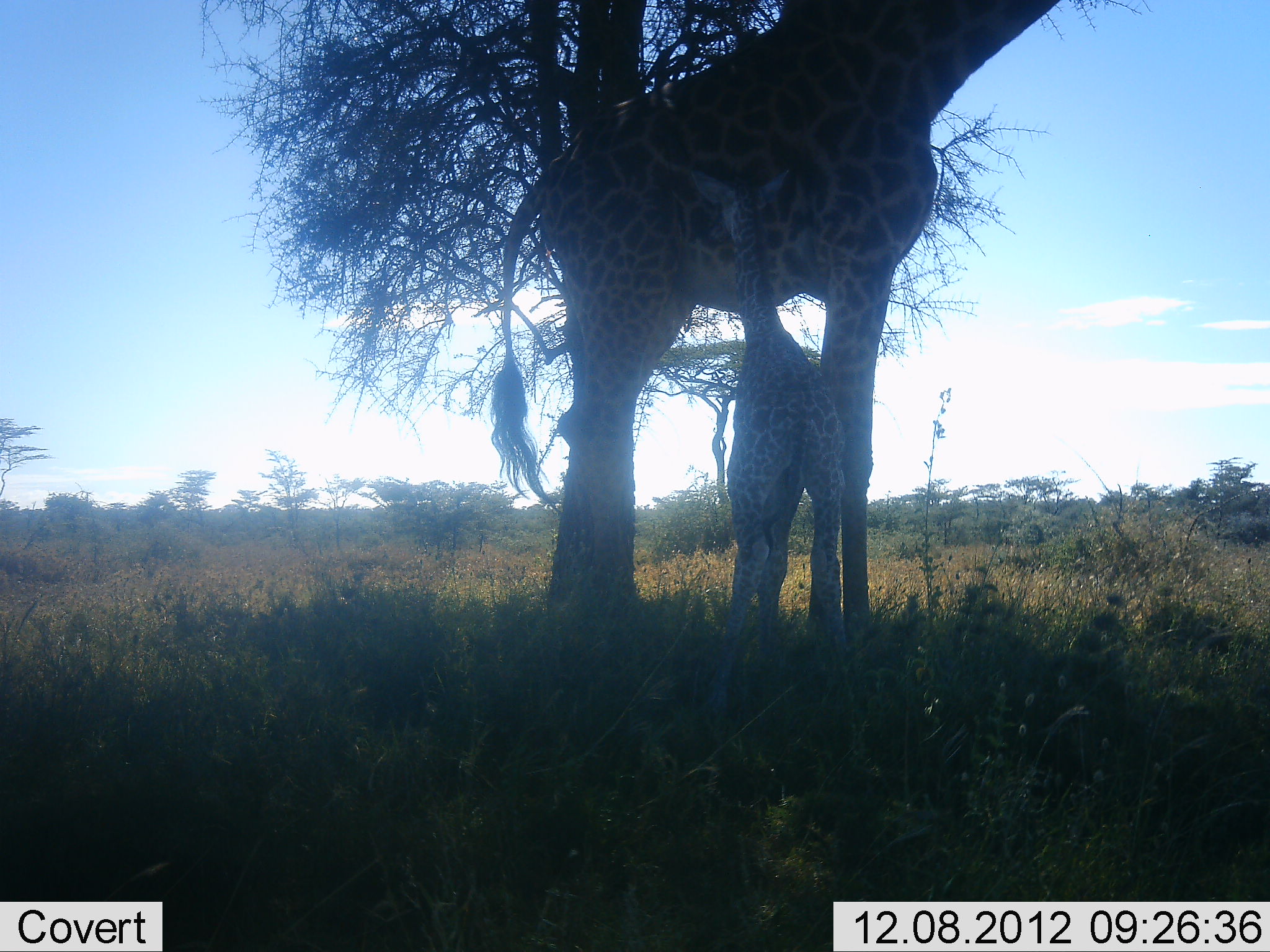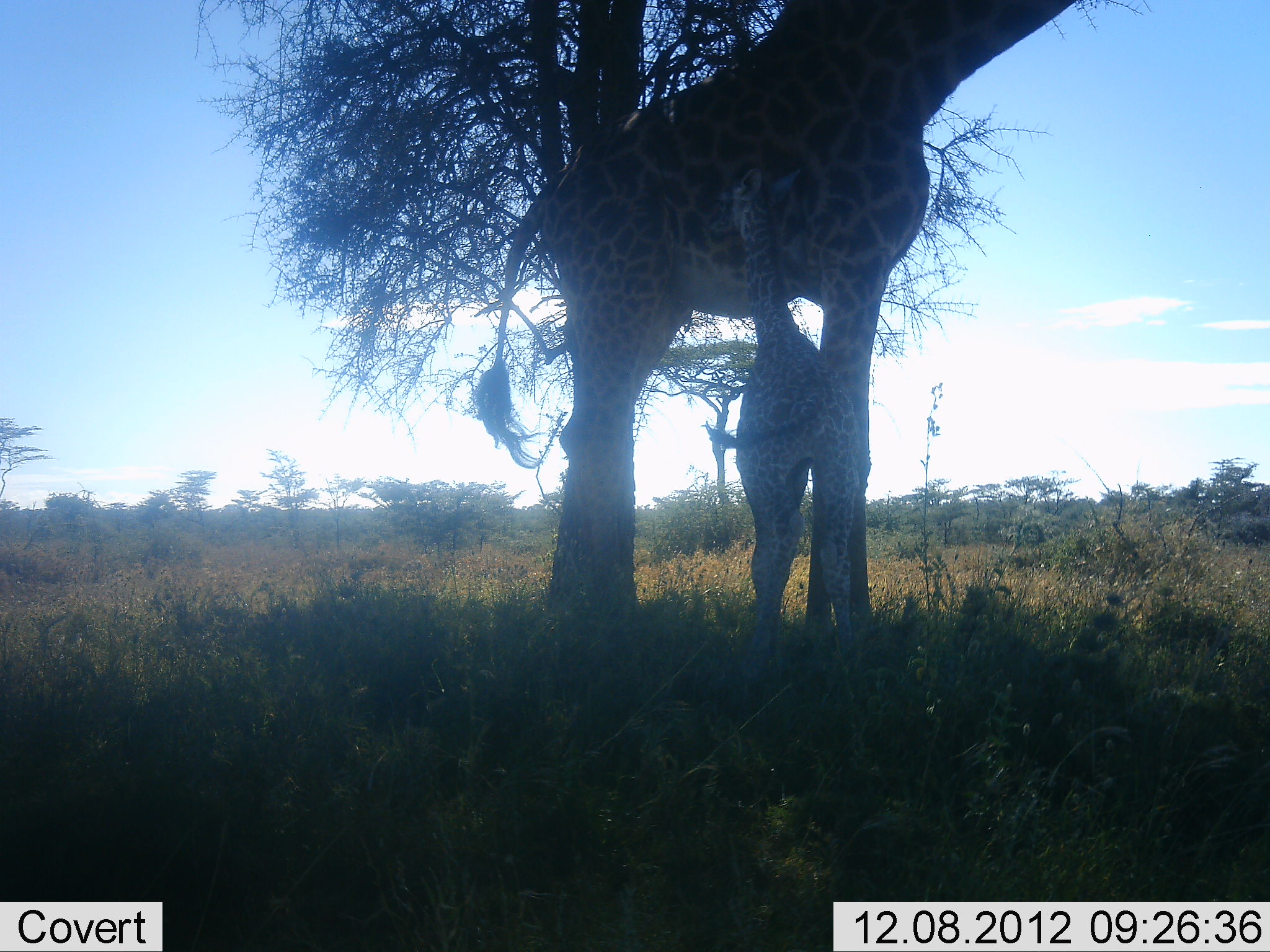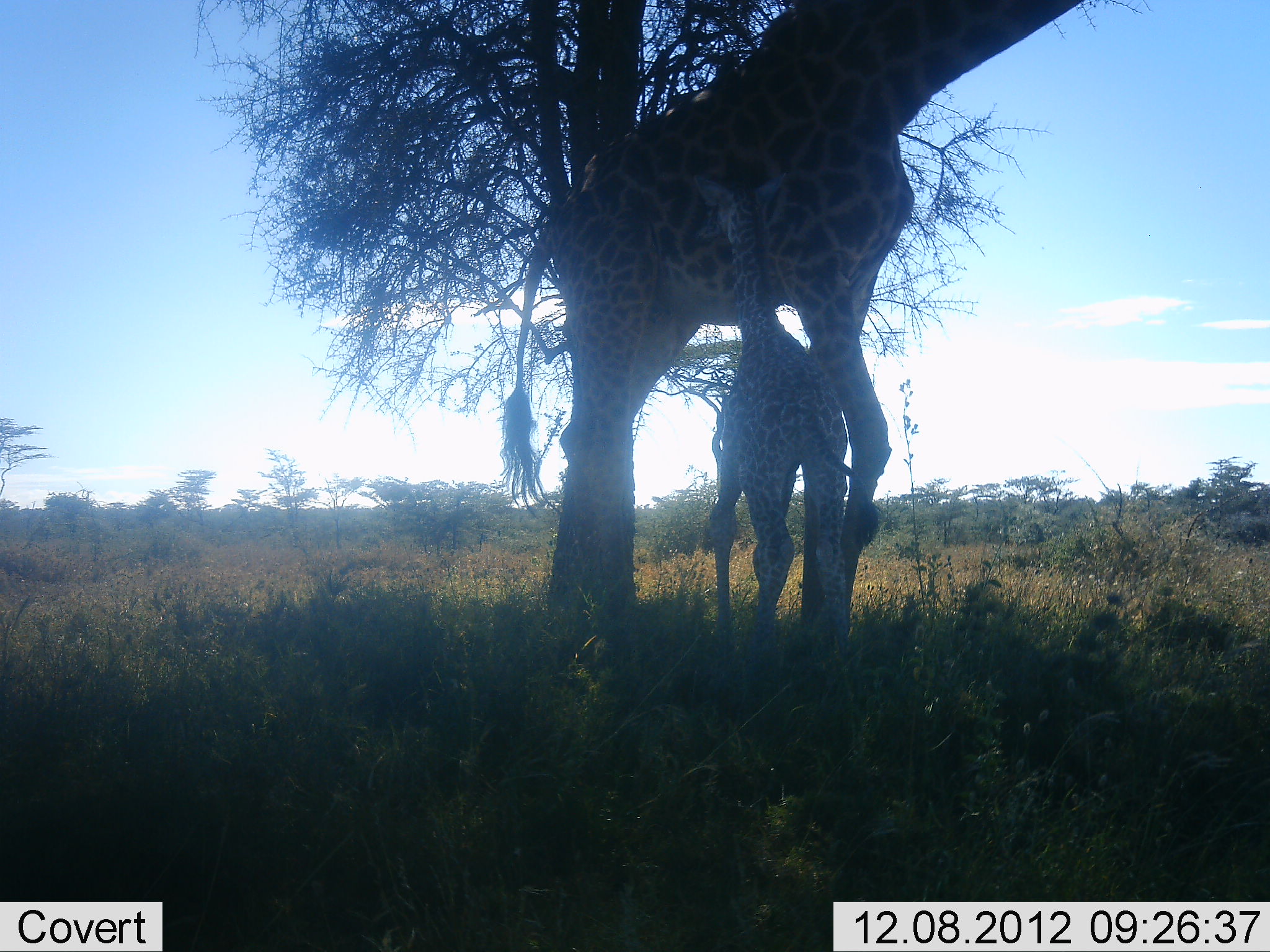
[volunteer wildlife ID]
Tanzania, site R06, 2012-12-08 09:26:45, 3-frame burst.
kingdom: Animalia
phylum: Chordata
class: Mammalia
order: Artiodactyla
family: Giraffidae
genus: Giraffa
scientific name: Giraffa camelopardalis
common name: giraffe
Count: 2.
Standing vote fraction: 100%.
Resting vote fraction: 0%.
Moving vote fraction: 10%.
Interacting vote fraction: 10%.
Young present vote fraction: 80%.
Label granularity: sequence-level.